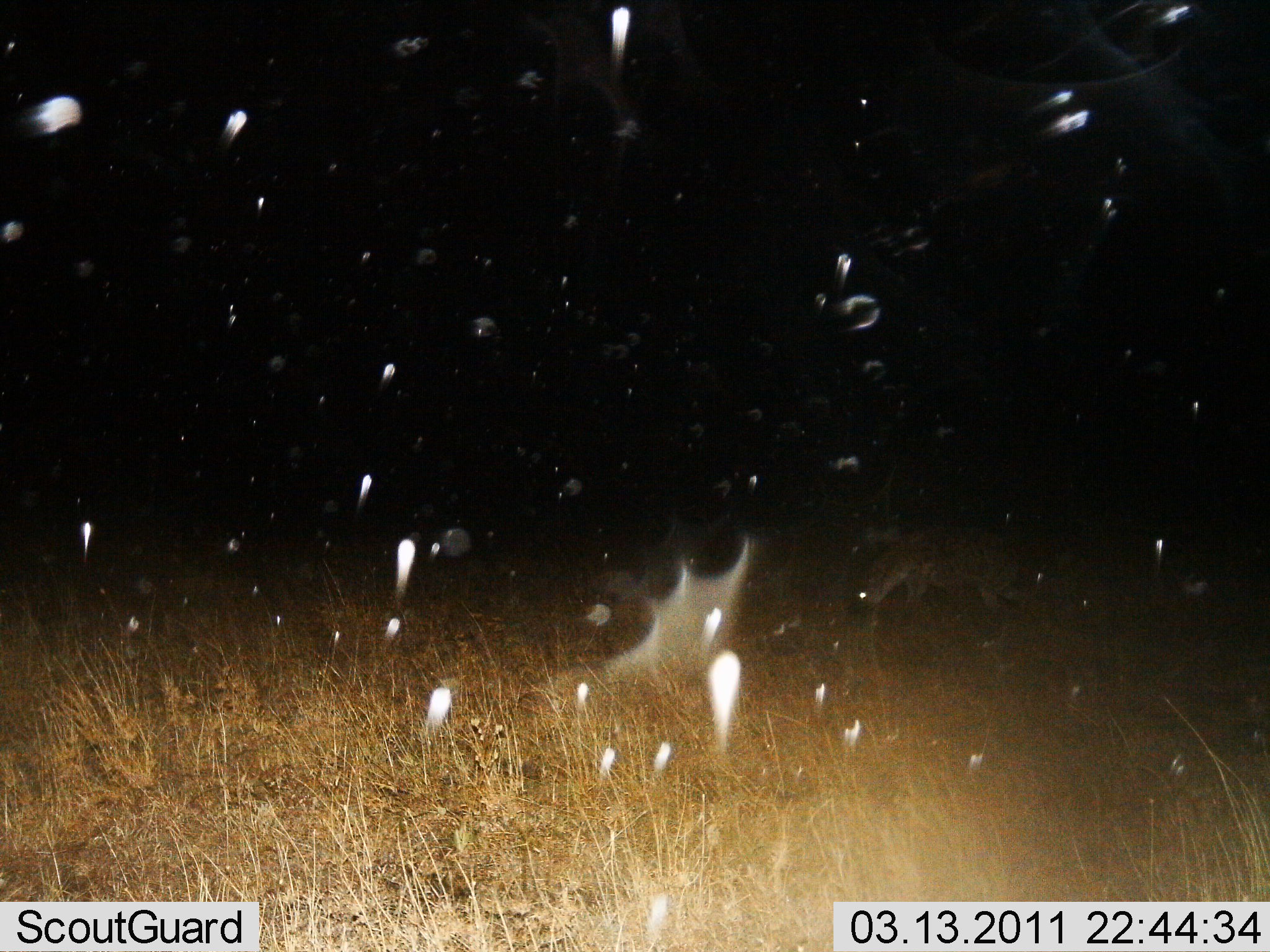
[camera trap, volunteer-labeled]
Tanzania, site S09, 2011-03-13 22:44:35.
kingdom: Animalia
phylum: Chordata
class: Mammalia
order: Carnivora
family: Hyaenidae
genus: Crocuta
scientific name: Crocuta crocuta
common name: spotted hyena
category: hyenaspotted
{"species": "hyenaspotted (spotted hyena) (Crocuta crocuta)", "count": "1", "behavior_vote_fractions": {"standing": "50%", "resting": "0%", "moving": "50%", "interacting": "0%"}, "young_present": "0%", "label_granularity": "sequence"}